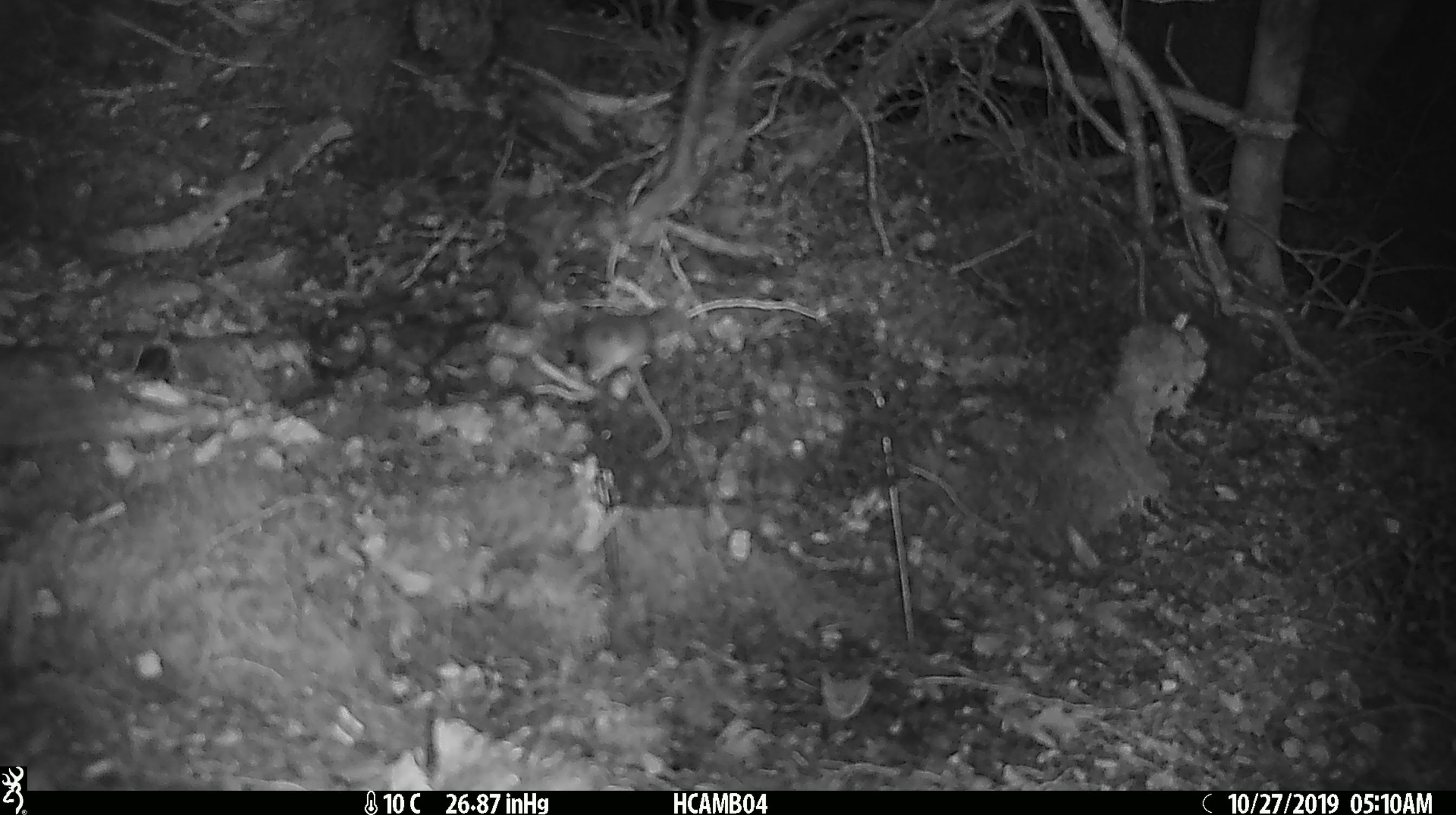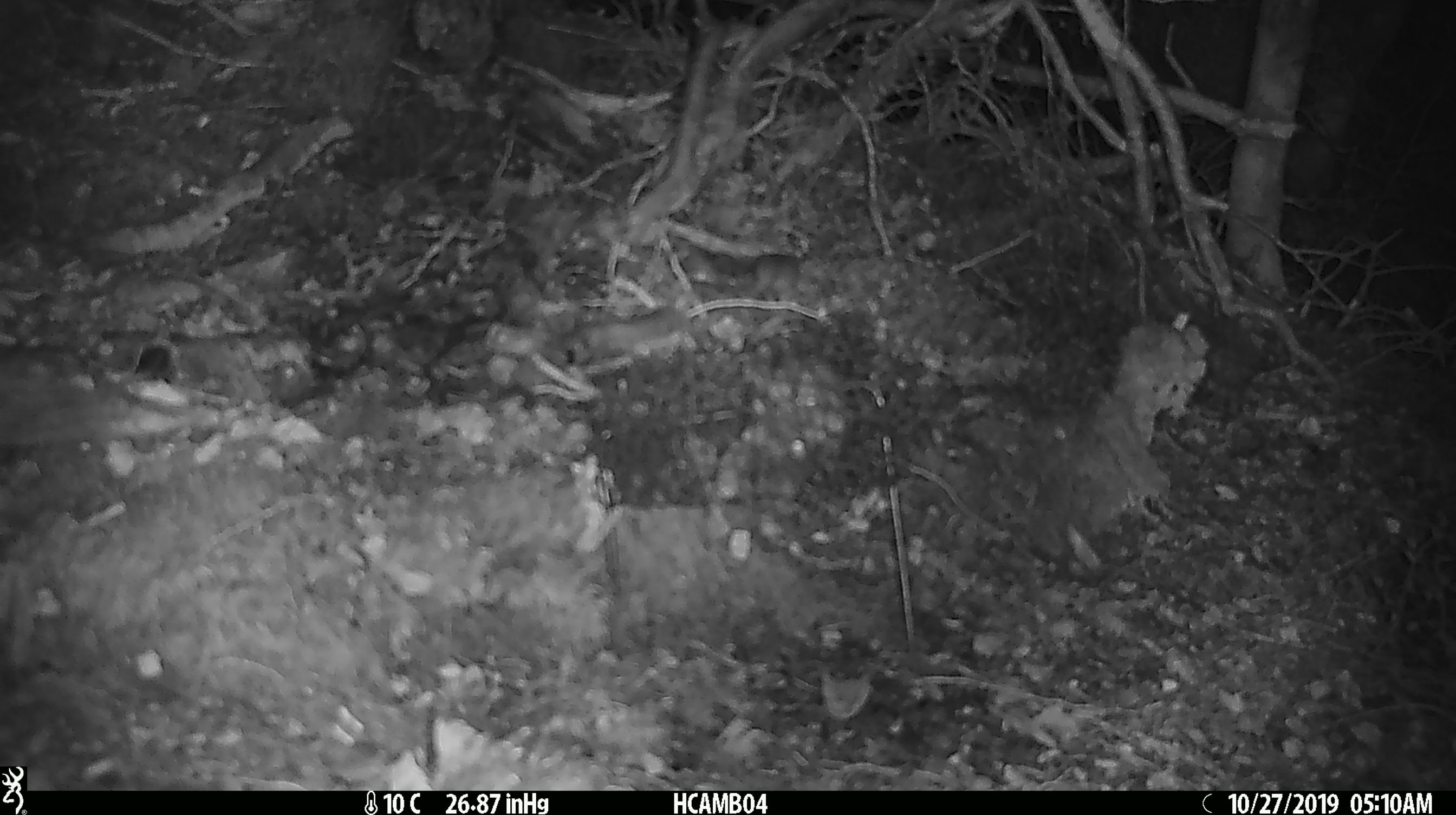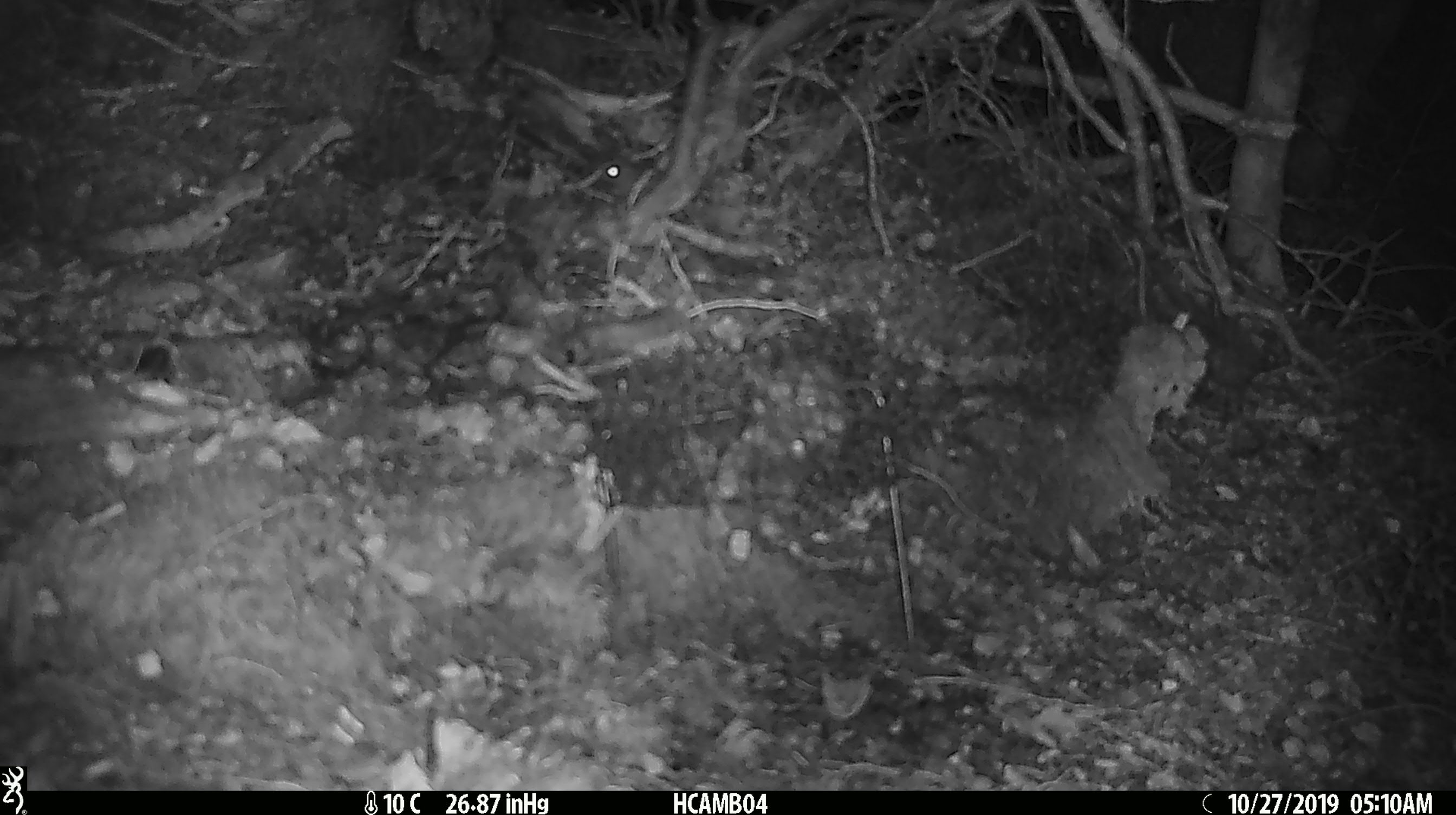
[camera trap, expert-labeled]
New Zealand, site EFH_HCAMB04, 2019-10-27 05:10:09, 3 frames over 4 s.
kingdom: Animalia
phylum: Chordata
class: Mammalia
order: Rodentia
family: Muridae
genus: Mus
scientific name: Mus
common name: mouse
Mouse (Mus).